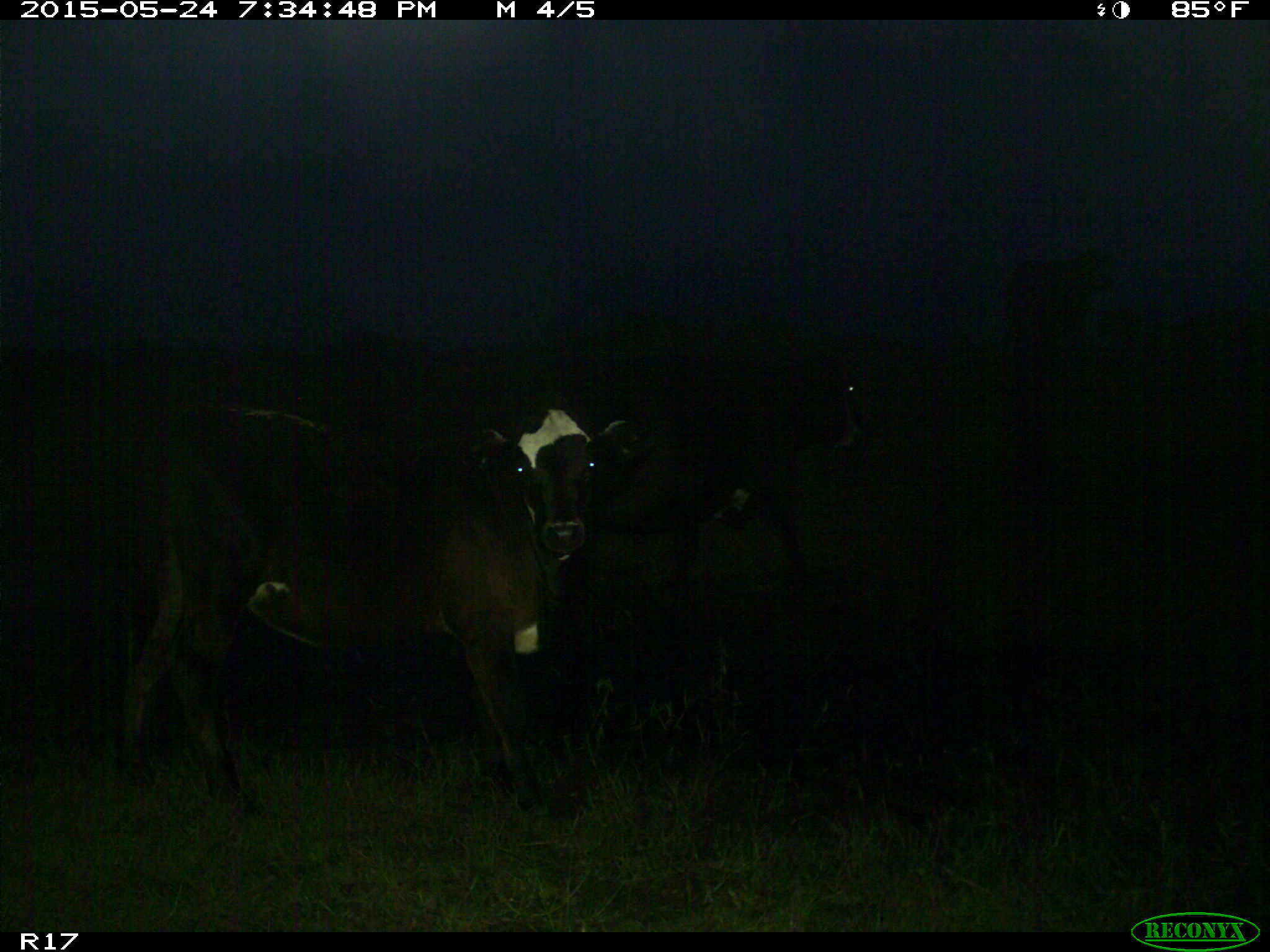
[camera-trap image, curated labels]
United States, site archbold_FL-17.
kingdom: Animalia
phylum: Chordata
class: Mammalia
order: Artiodactyla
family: Bovidae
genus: Bos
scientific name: Bos taurus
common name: domestic cow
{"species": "Bos taurus (domestic cow)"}